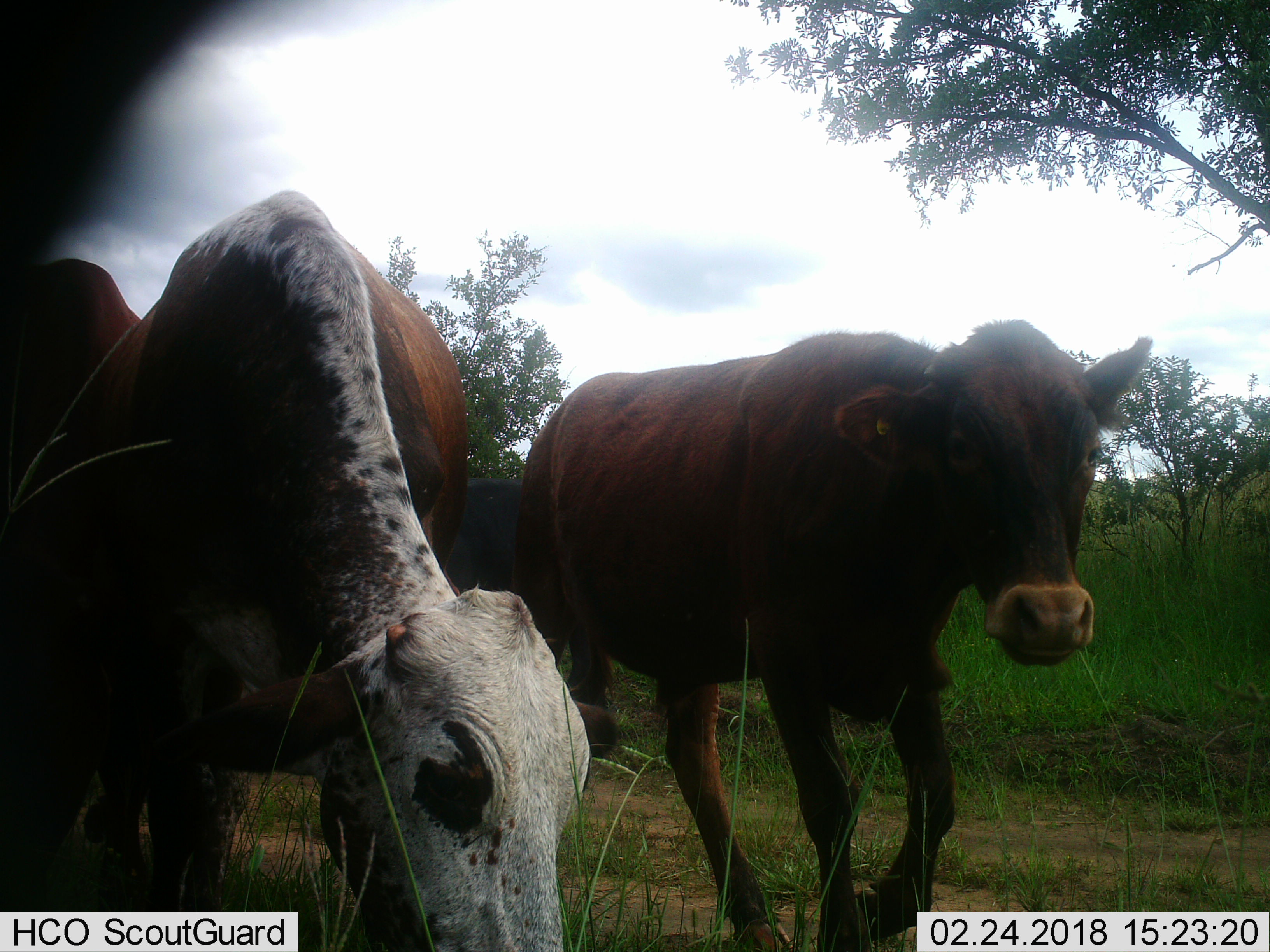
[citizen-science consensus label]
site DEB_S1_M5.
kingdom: Animalia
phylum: Chordata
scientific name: Vertebrata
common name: domestic animal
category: domesticanimal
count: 4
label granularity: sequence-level